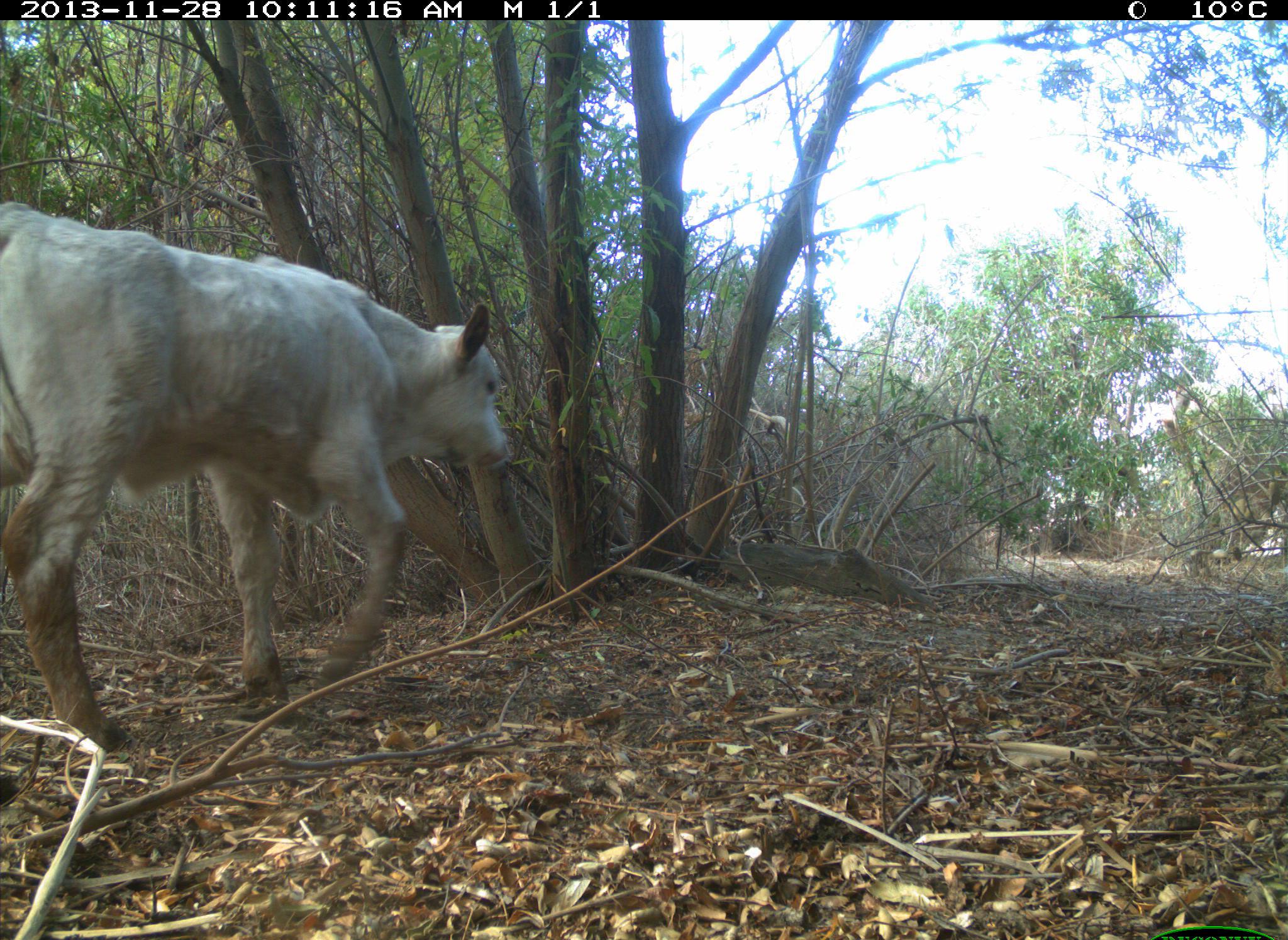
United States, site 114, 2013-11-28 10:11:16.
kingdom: Animalia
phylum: Chordata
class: Mammalia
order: Artiodactyla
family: Bovidae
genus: Bos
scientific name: Bos taurus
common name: cow